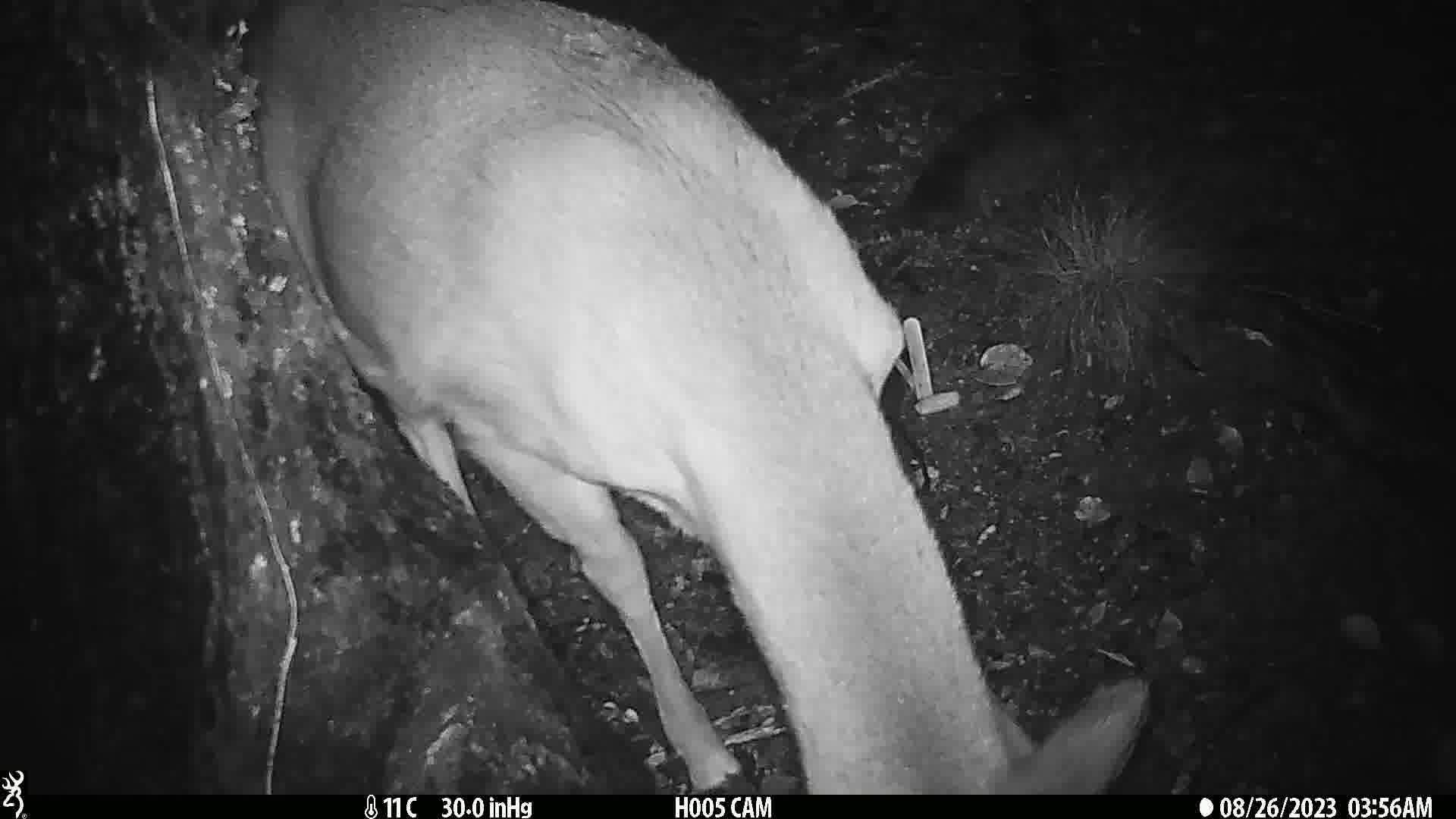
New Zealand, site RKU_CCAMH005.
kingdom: Animalia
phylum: Chordata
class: Mammalia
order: Artiodactyla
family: Cervidae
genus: Odocoileus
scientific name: Odocoileus virginianus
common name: white-tailed deer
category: white tailed deer